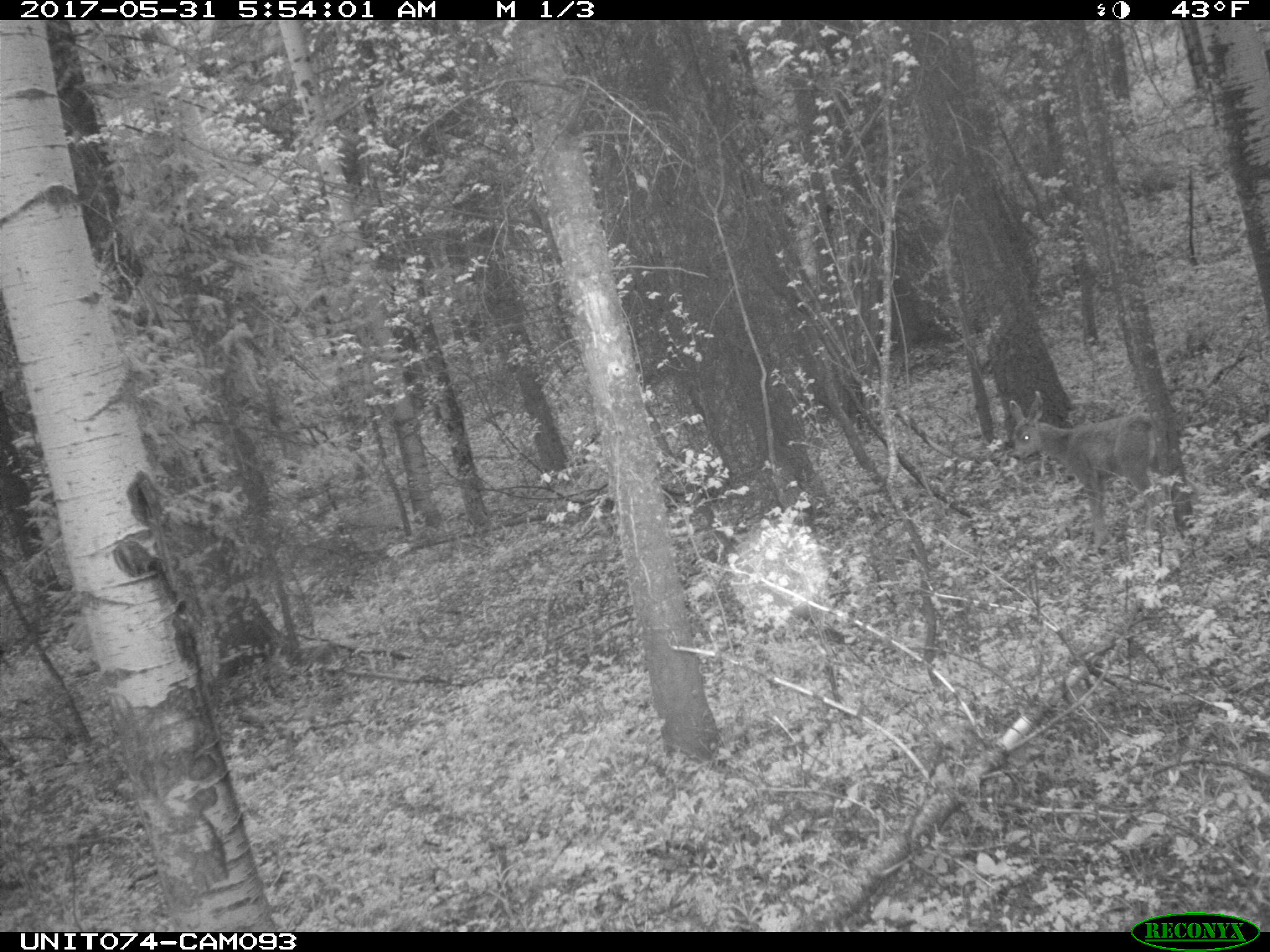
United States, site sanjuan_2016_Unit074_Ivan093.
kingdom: Animalia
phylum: Chordata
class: Mammalia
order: Artiodactyla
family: Cervidae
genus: Odocoileus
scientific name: Odocoileus hemionus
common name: mule deer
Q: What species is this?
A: Odocoileus hemionus (mule deer).